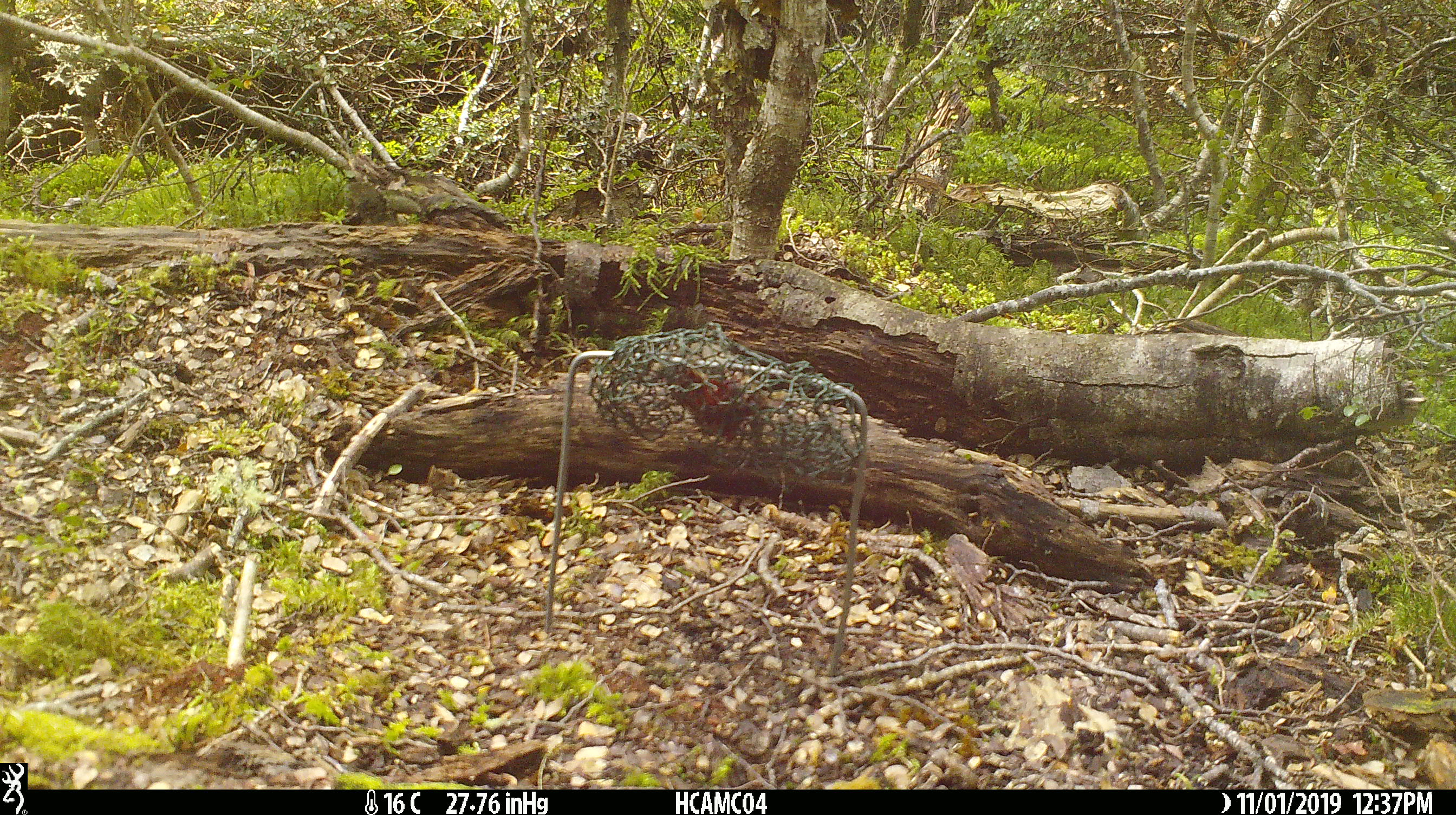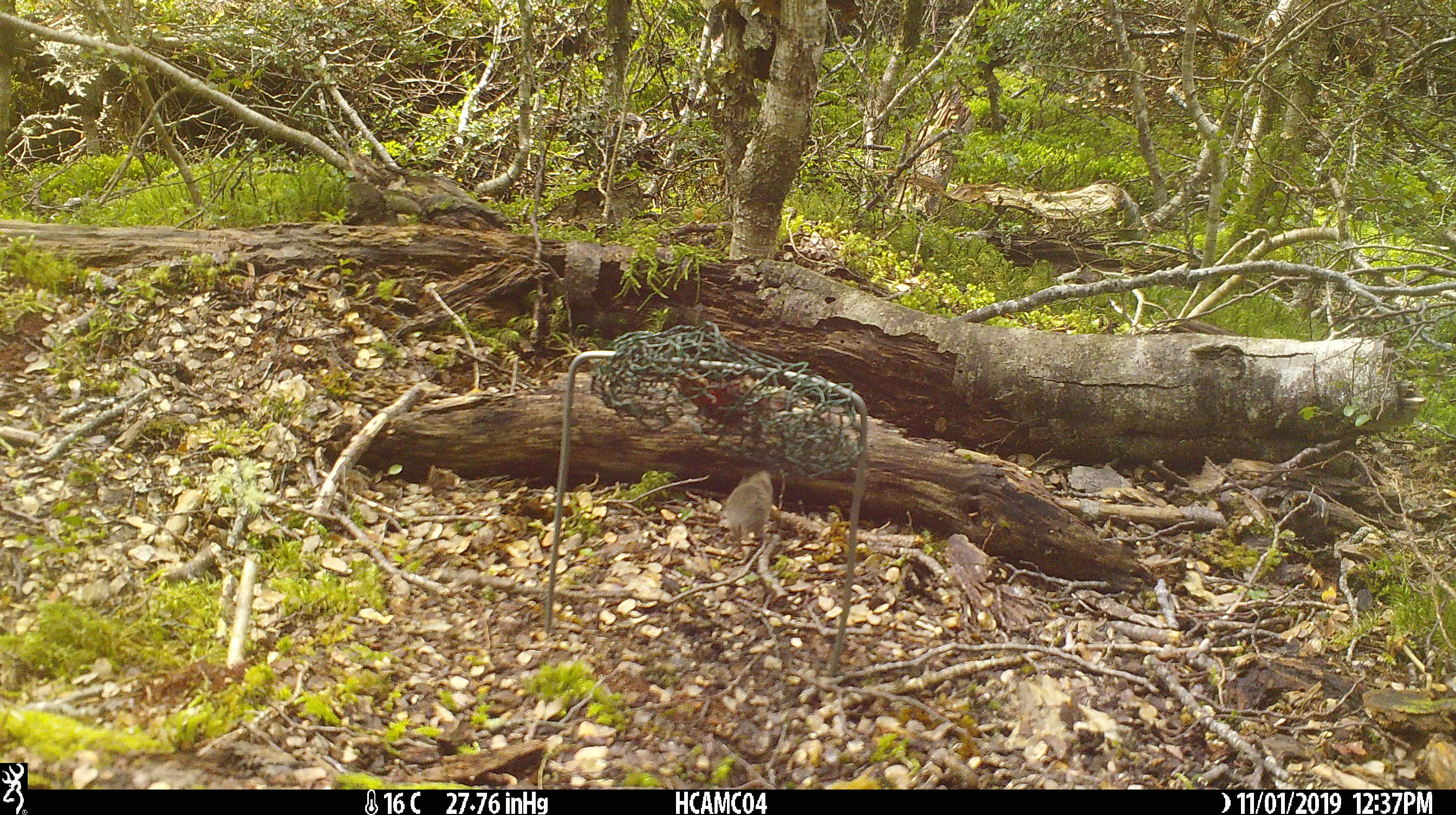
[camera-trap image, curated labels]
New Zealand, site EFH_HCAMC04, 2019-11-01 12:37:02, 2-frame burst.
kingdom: Animalia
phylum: Chordata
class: Mammalia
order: Rodentia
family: Muridae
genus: Mus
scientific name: Mus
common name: mouse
Mouse (Mus).